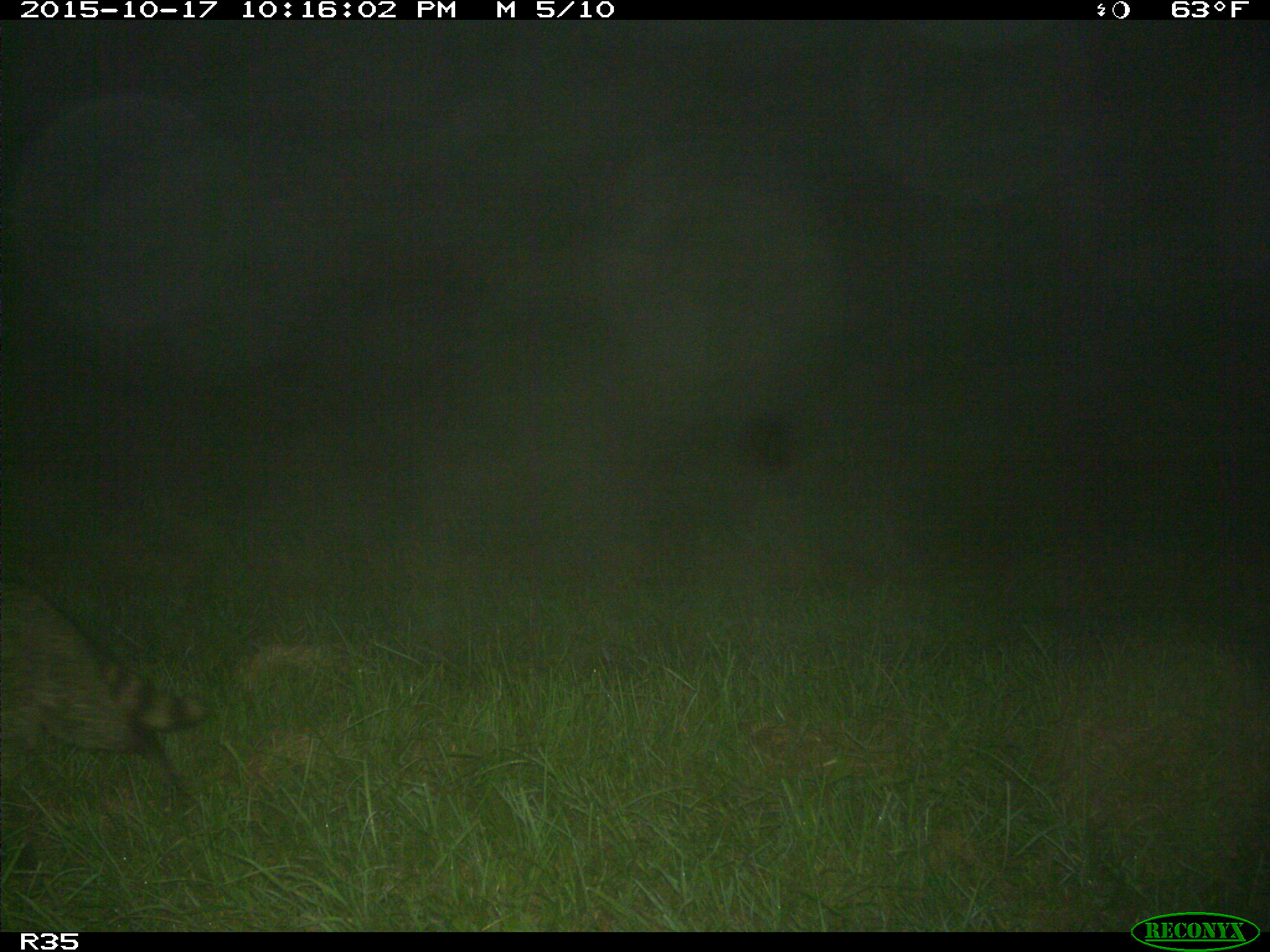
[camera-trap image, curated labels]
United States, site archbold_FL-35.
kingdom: Animalia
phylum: Chordata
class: Mammalia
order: Carnivora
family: Procyonidae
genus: Procyon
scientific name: Procyon lotor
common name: common raccoon